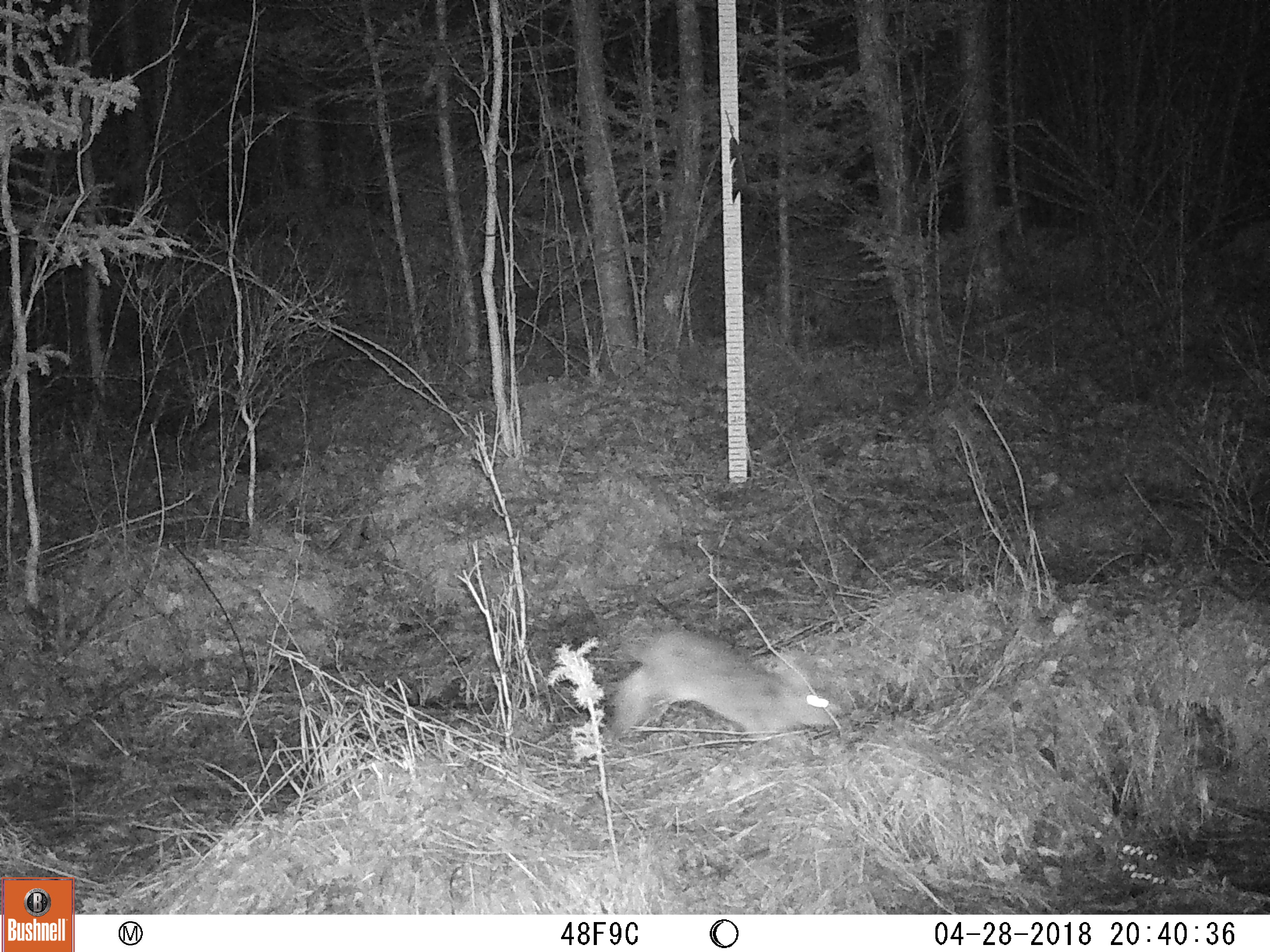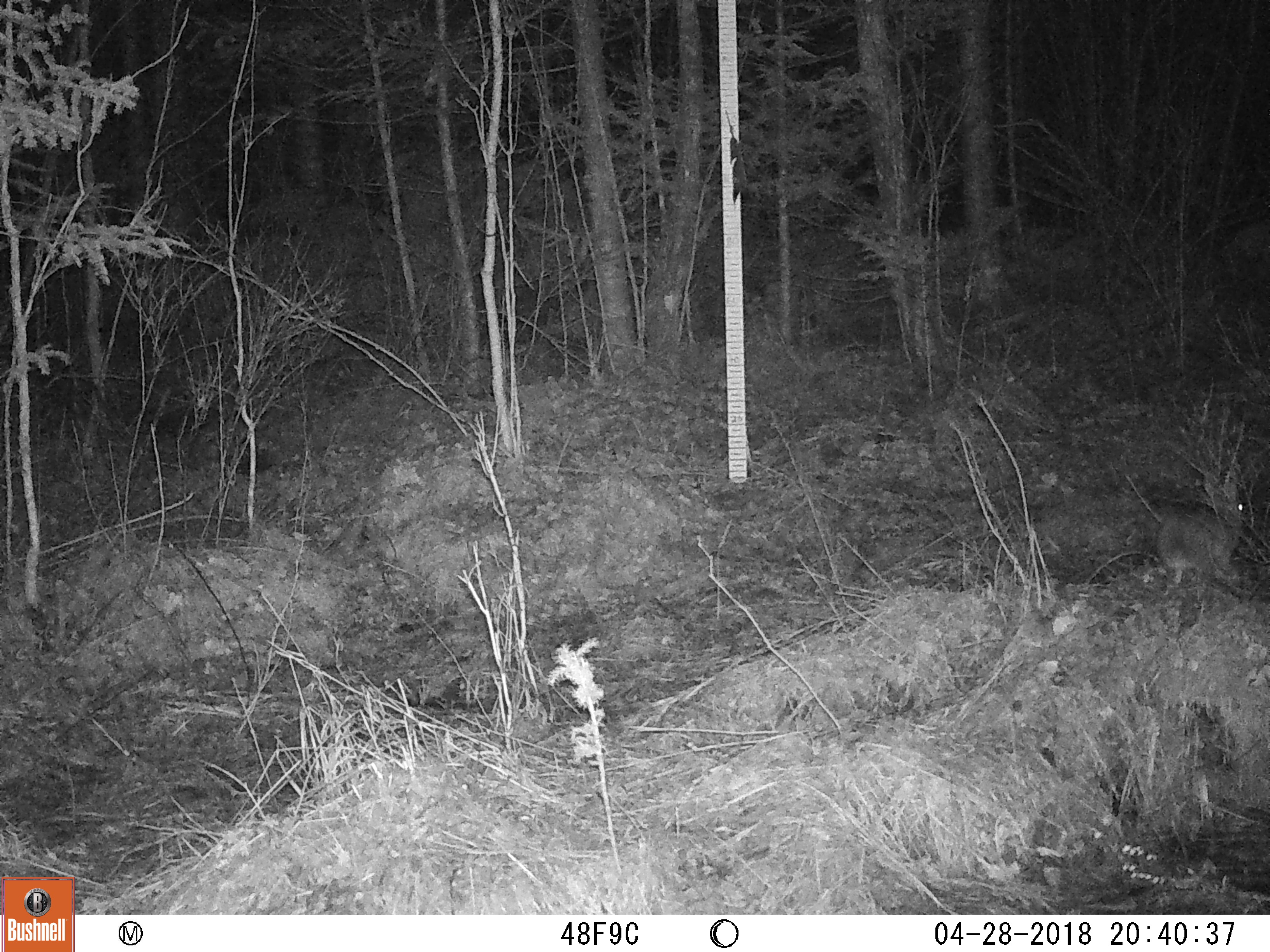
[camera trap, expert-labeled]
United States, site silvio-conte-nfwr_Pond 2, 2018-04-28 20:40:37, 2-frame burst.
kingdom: Animalia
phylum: Chordata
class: Mammalia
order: Lagomorpha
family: Leporidae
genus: Lepus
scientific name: Lepus americanus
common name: snowshoe hare